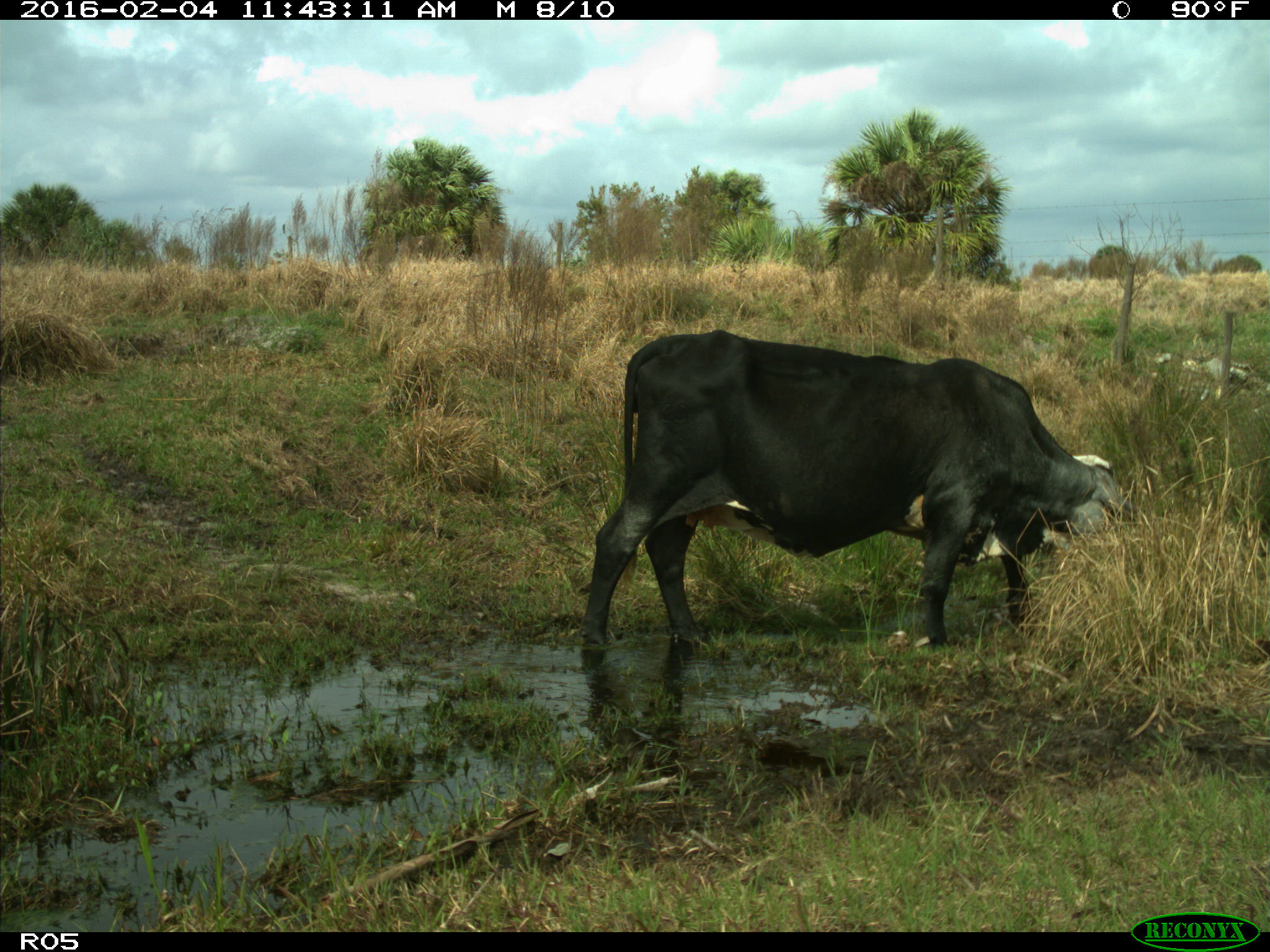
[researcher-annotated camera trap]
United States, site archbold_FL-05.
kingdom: Animalia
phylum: Chordata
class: Mammalia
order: Artiodactyla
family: Bovidae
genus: Bos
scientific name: Bos taurus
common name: domestic cow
Bos taurus (domestic cow).